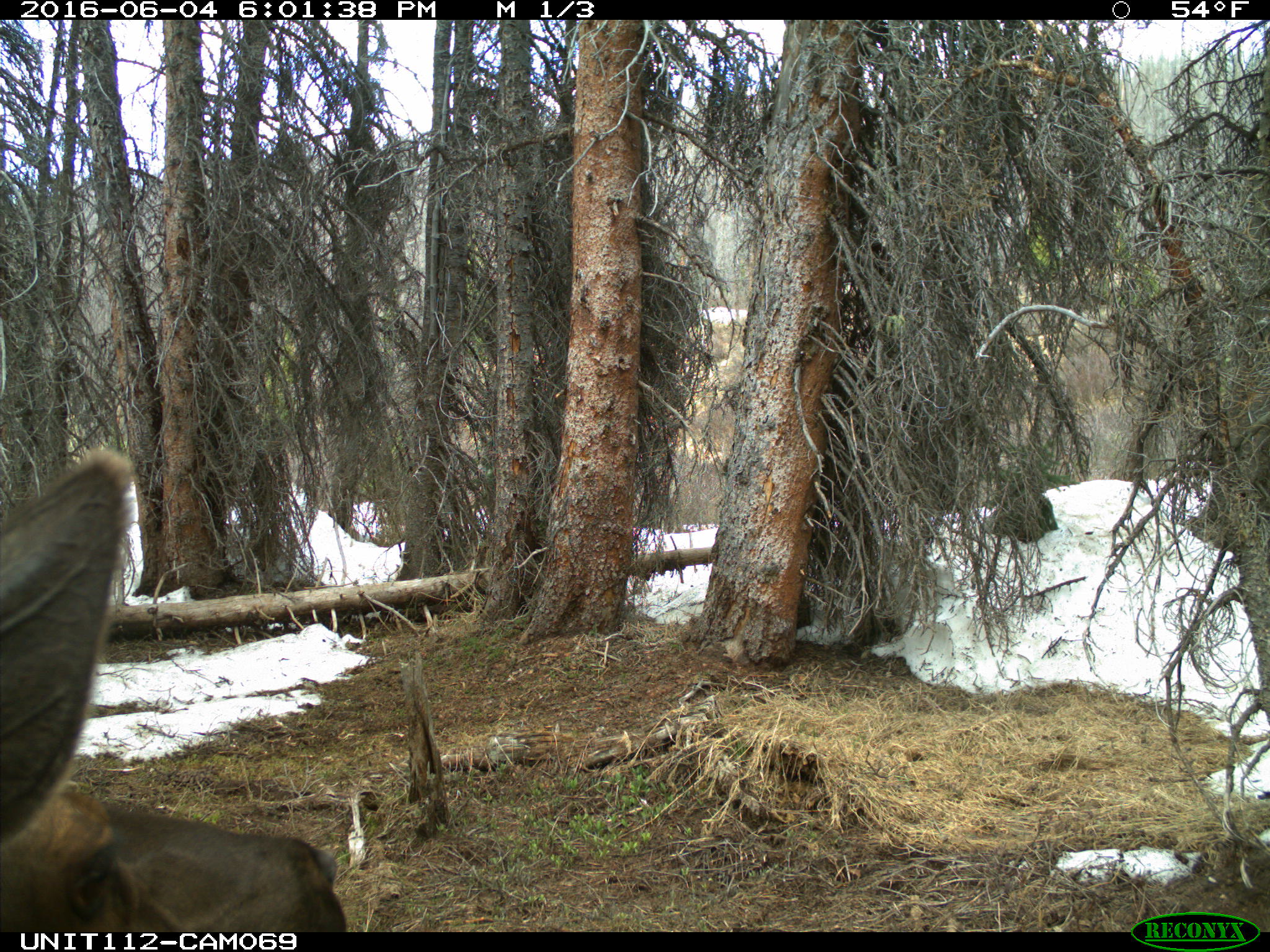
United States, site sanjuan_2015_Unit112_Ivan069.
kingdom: Animalia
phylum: Chordata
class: Mammalia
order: Artiodactyla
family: Cervidae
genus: Cervus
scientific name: Cervus elaphus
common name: red deer